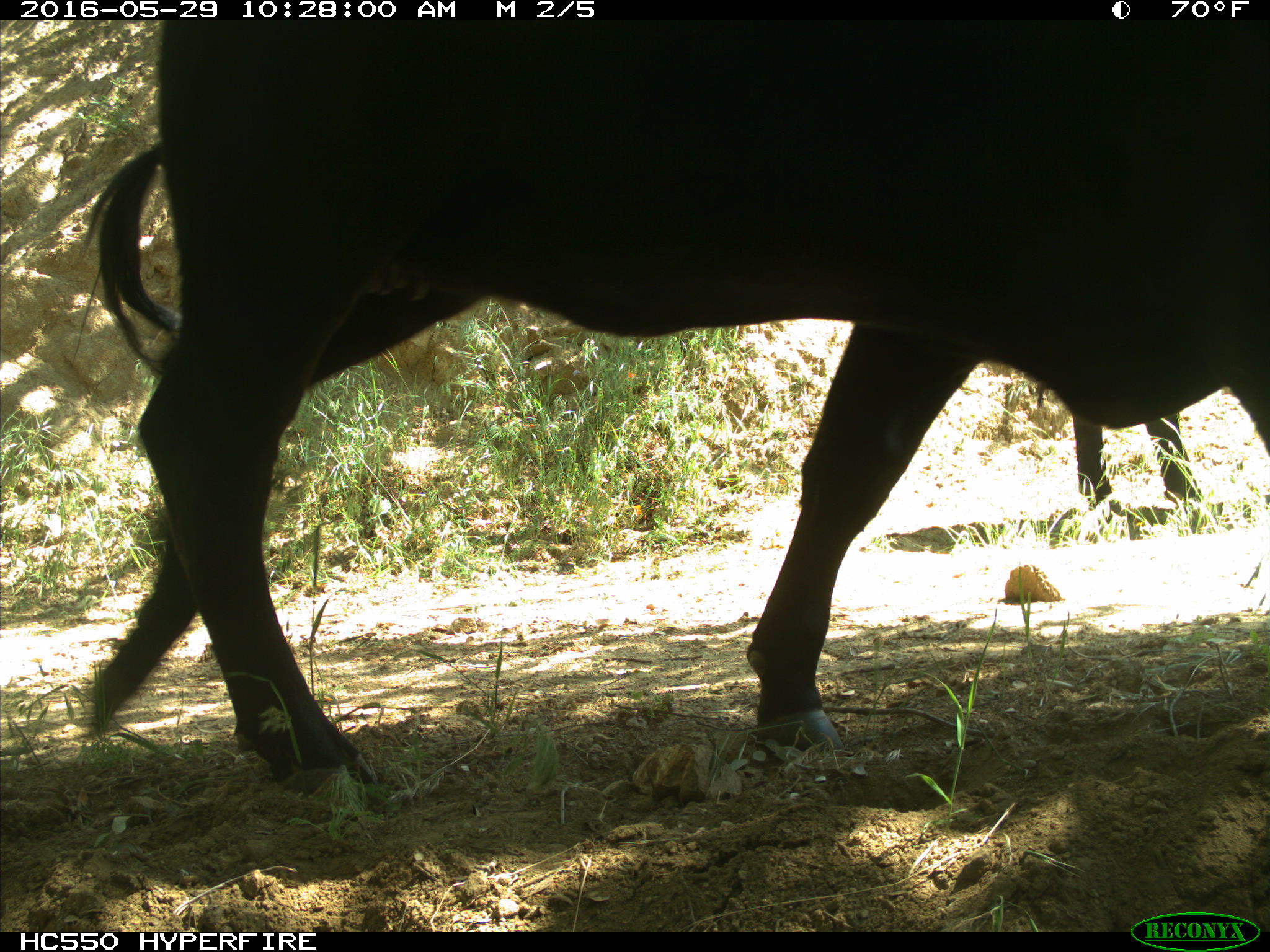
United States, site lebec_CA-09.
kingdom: Animalia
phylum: Chordata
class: Mammalia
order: Artiodactyla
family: Bovidae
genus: Bos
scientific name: Bos taurus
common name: domestic cow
Bos taurus (domestic cow).